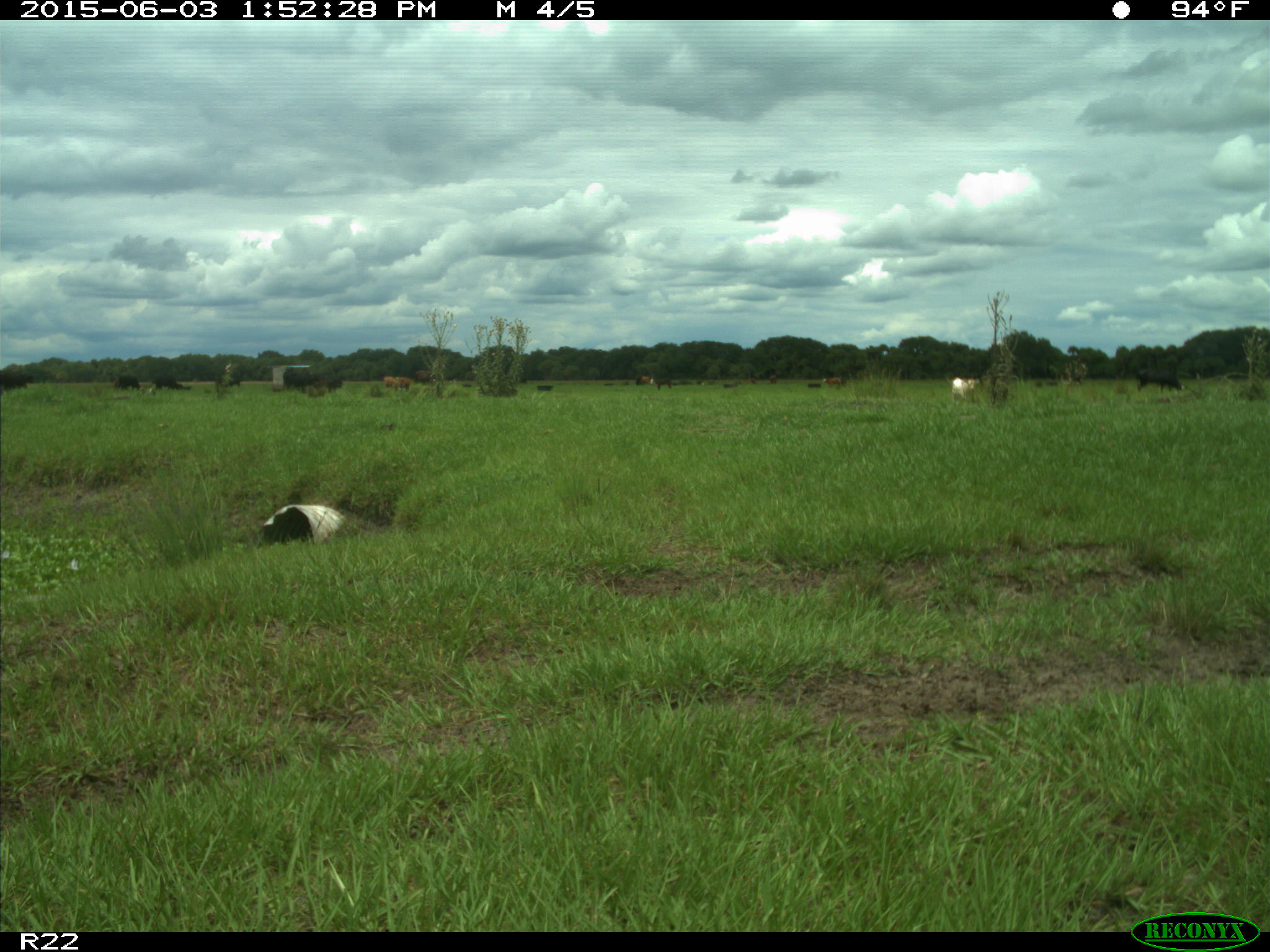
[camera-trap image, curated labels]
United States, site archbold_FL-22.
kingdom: Animalia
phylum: Chordata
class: Mammalia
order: Artiodactyla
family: Bovidae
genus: Bos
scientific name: Bos taurus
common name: domestic cow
Bos taurus (domestic cow).